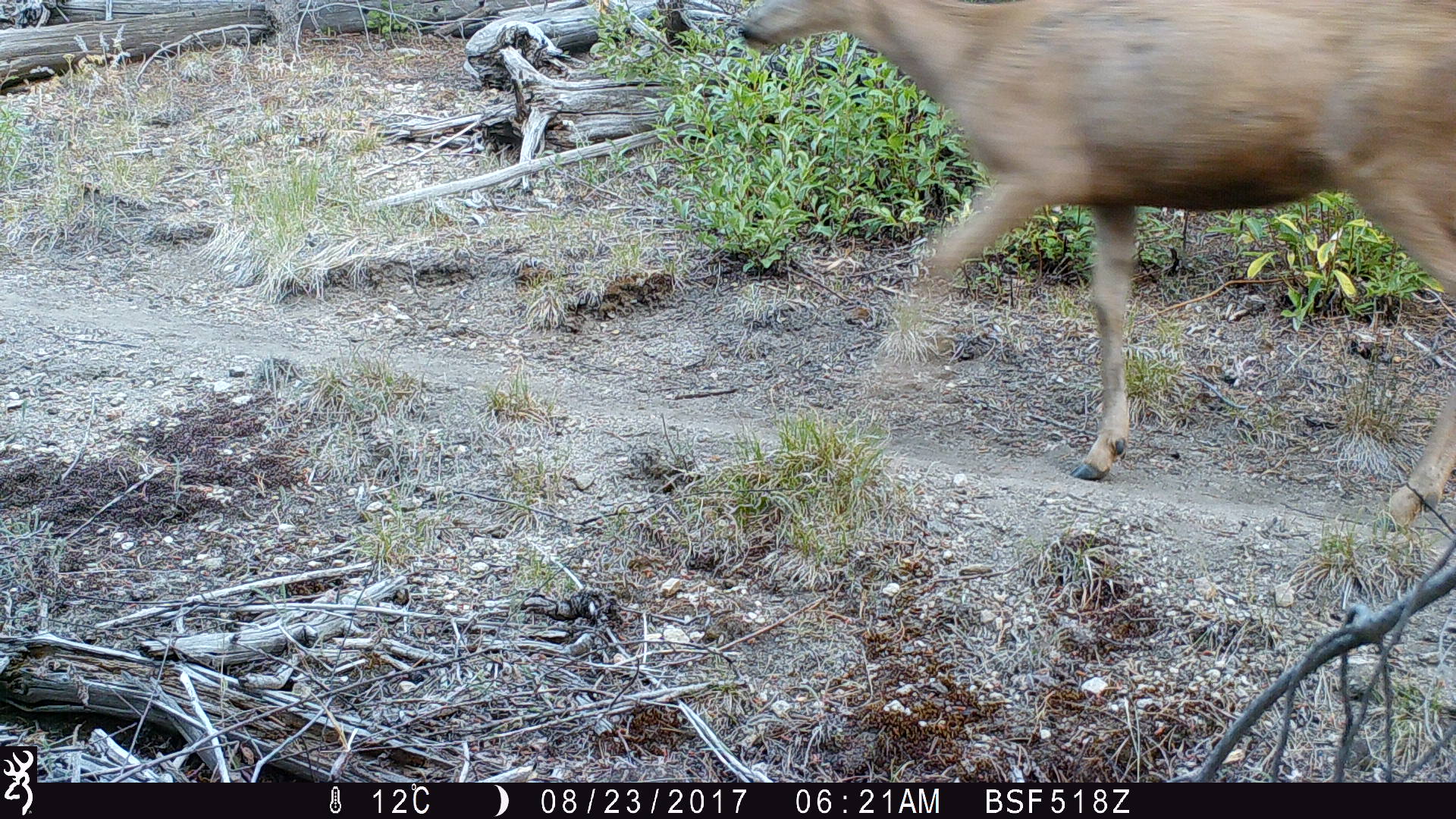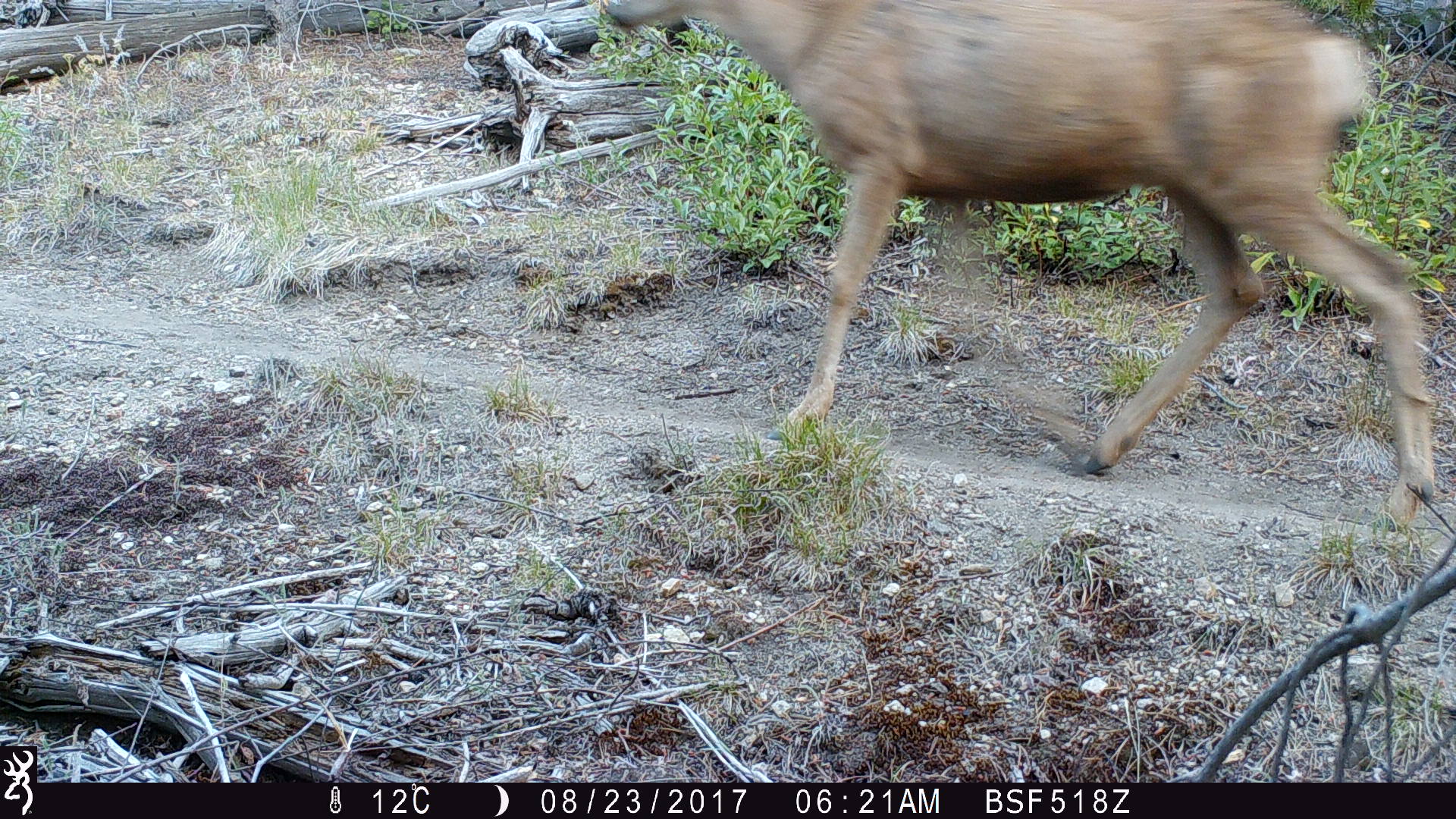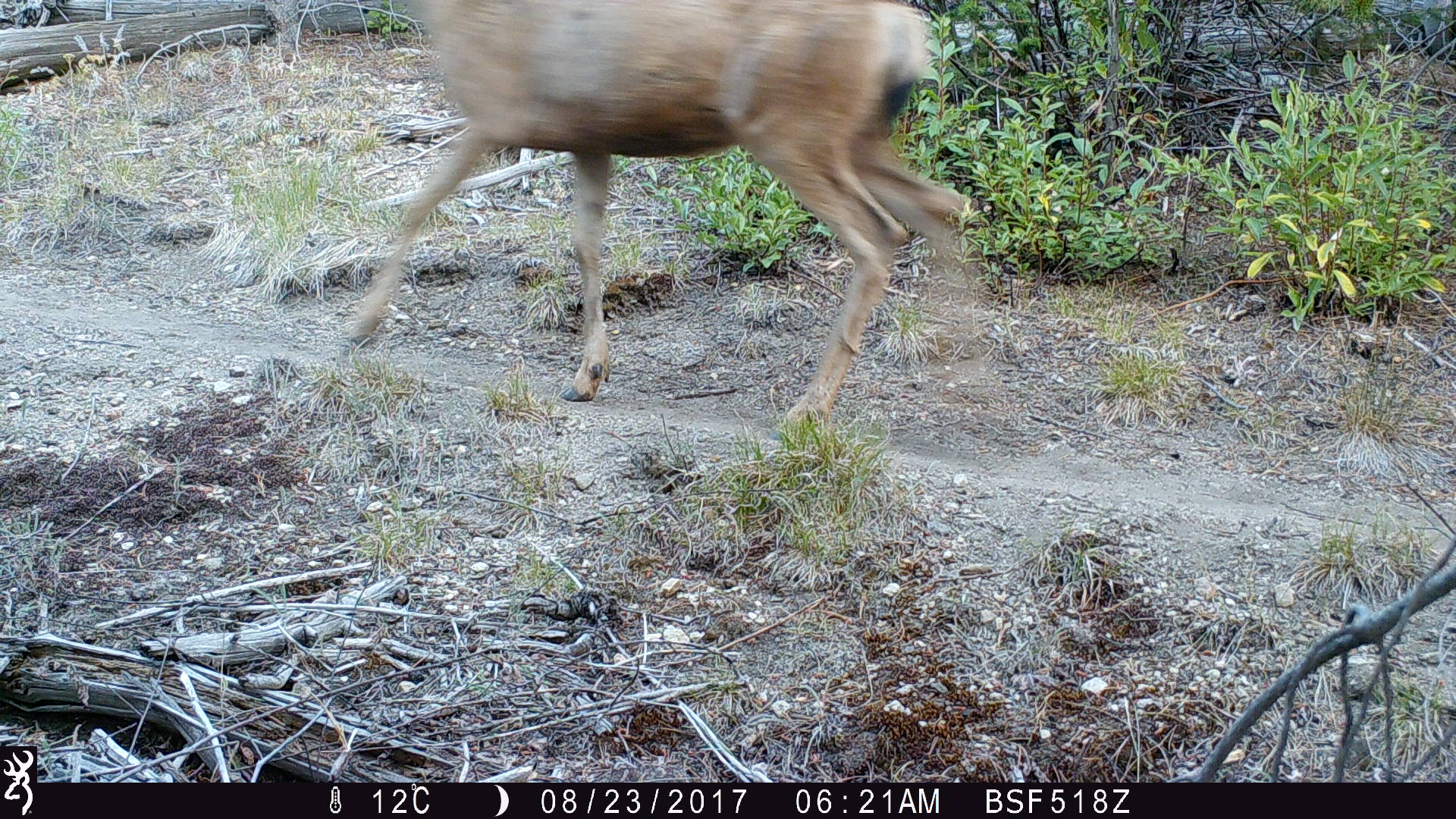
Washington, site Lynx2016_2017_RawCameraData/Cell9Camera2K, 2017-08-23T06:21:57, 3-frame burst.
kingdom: Animalia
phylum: Chordata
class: Mammalia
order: Artiodactyla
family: Cervidae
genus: Odocoileus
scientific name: Odocoileus hemionus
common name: mule deer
Odocoileus hemionus (mule deer). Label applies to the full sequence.